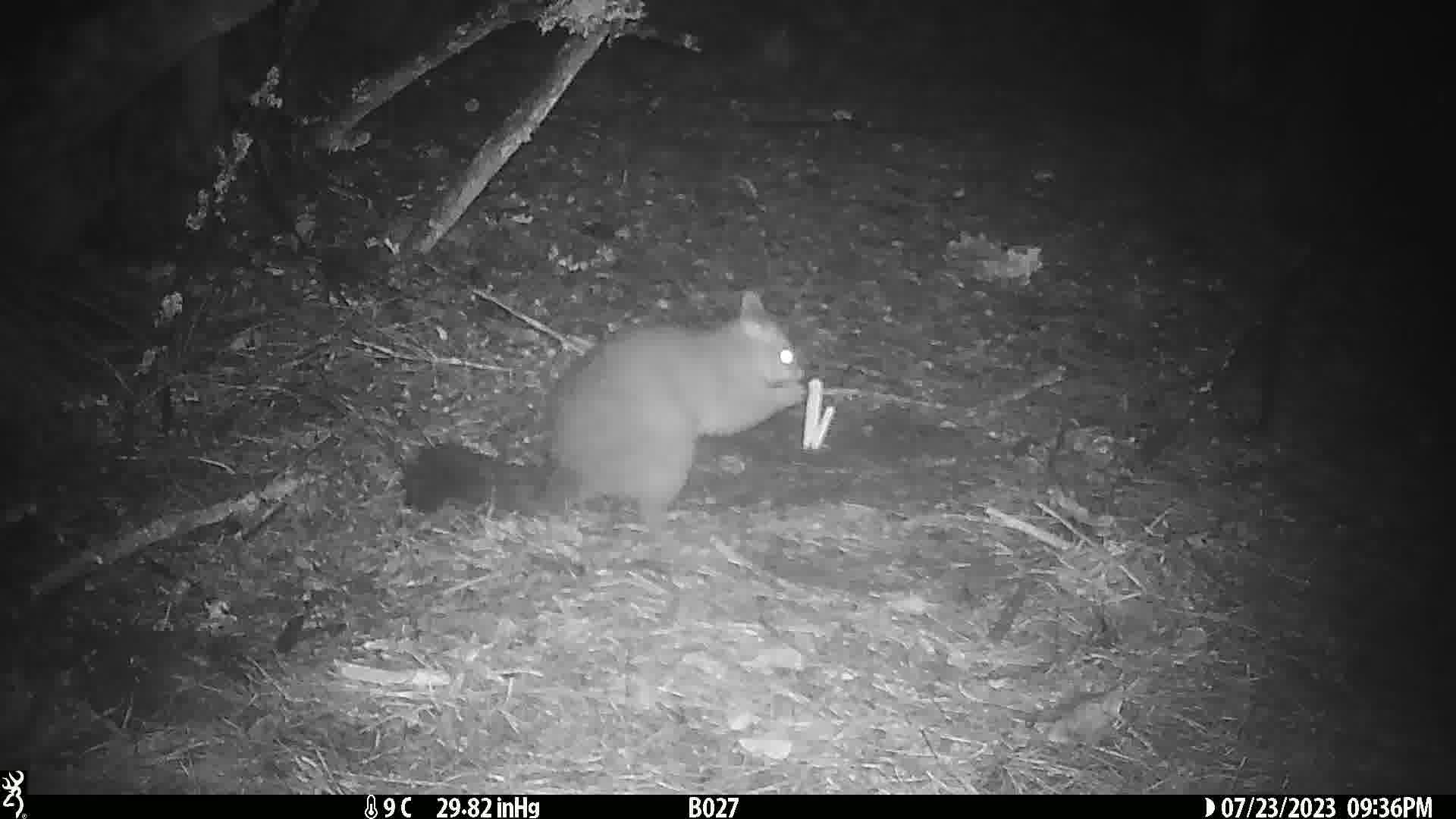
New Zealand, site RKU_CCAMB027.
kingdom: Animalia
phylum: Chordata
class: Mammalia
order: Diprotodontia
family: Phalangeridae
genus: Trichosurus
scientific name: Trichosurus vulpecula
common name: common brushtail possum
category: possum